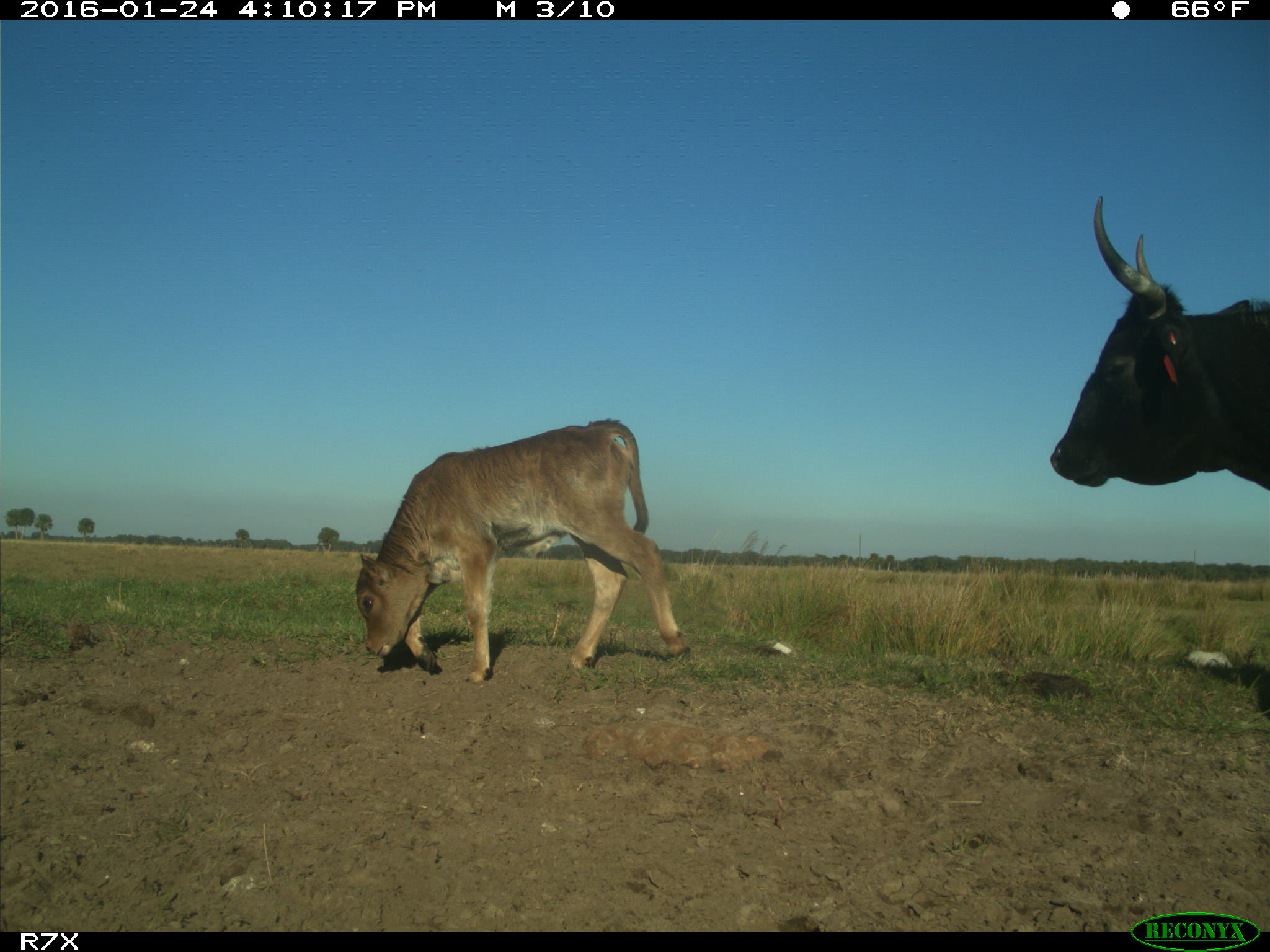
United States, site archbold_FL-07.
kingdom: Animalia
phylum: Chordata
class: Mammalia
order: Artiodactyla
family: Bovidae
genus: Bos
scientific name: Bos taurus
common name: domestic cow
Bos taurus (domestic cow).